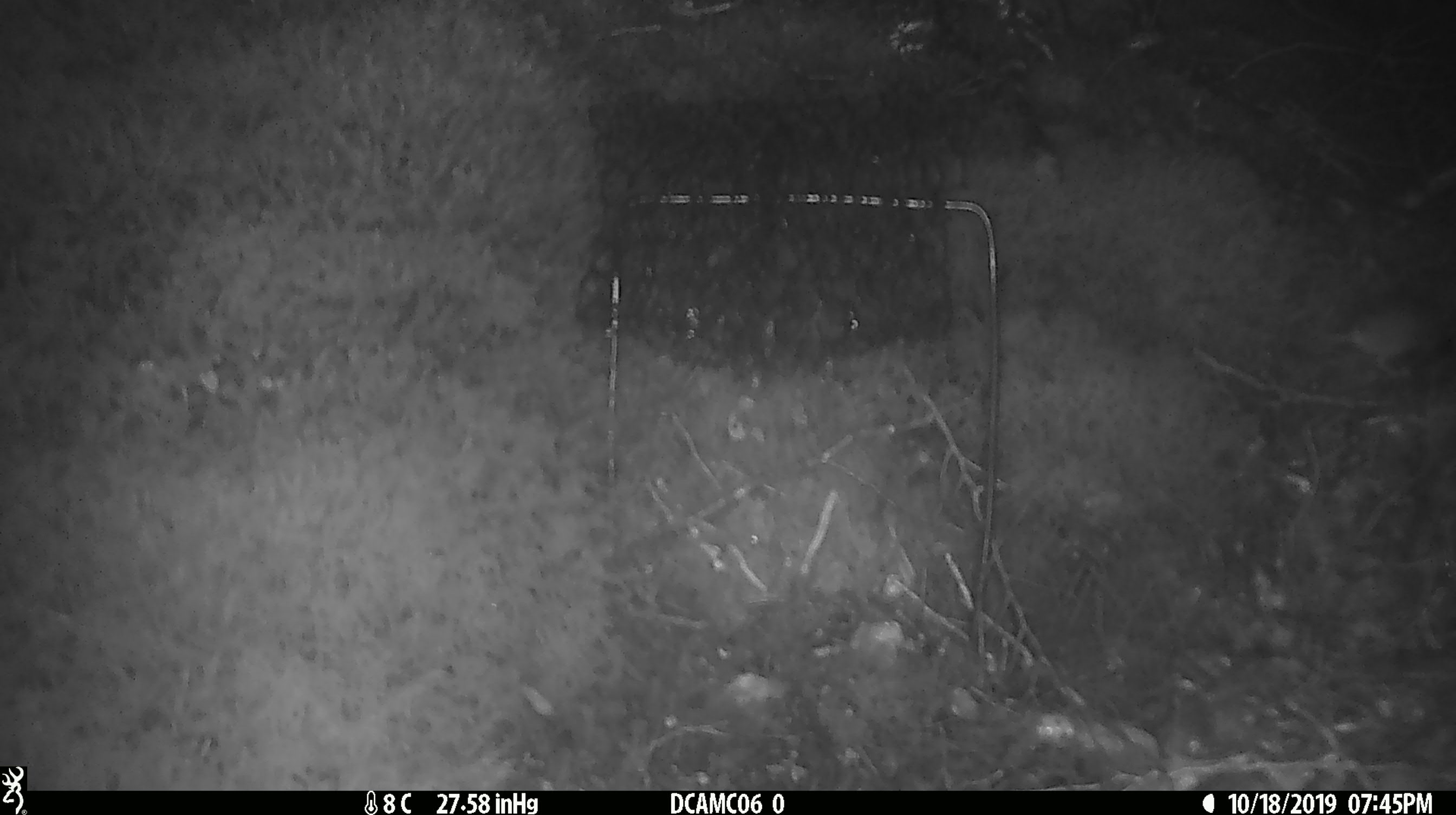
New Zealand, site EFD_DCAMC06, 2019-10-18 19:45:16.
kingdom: Animalia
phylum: Chordata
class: Mammalia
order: Rodentia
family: Muridae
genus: Mus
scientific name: Mus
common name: mouse